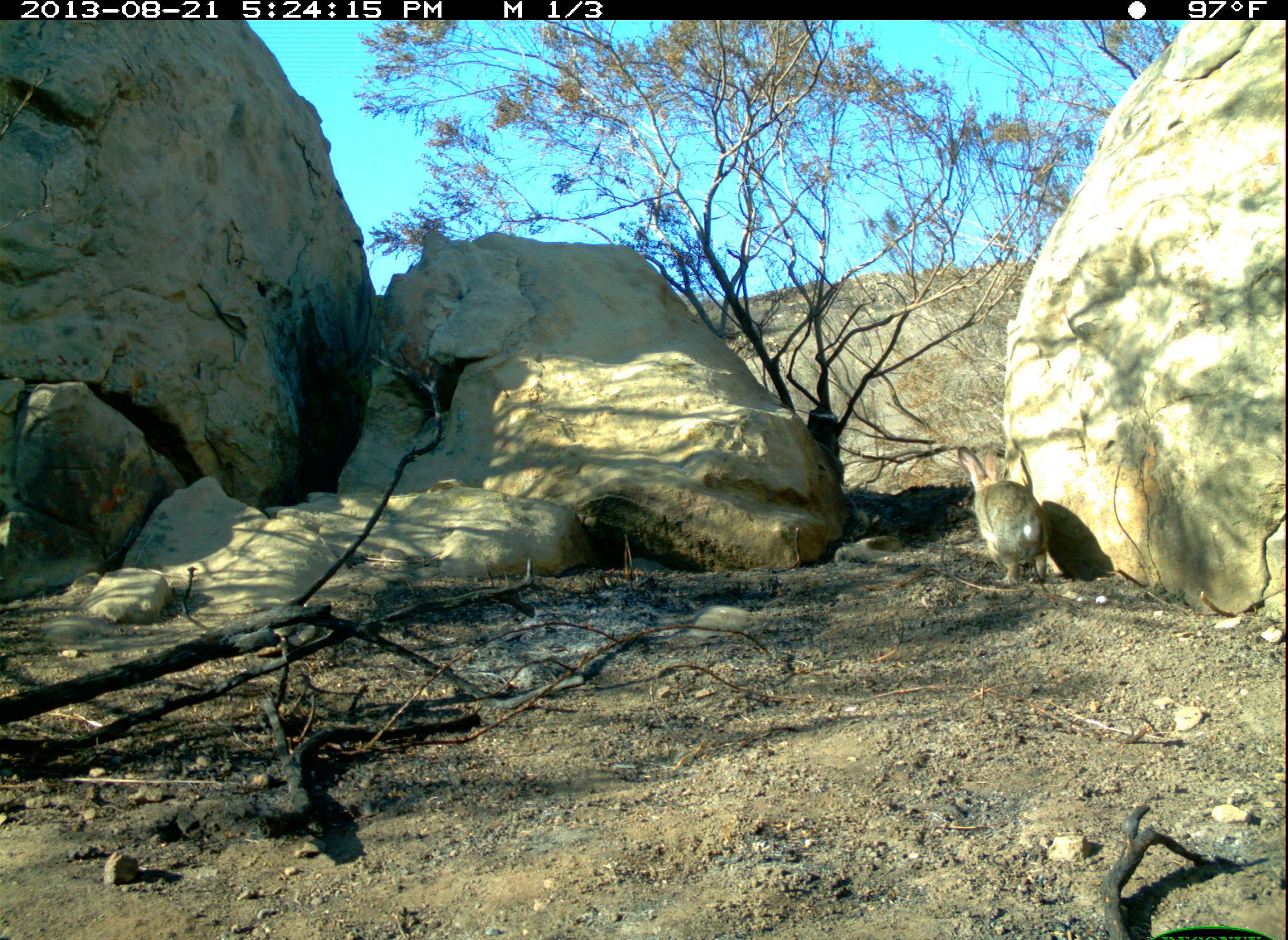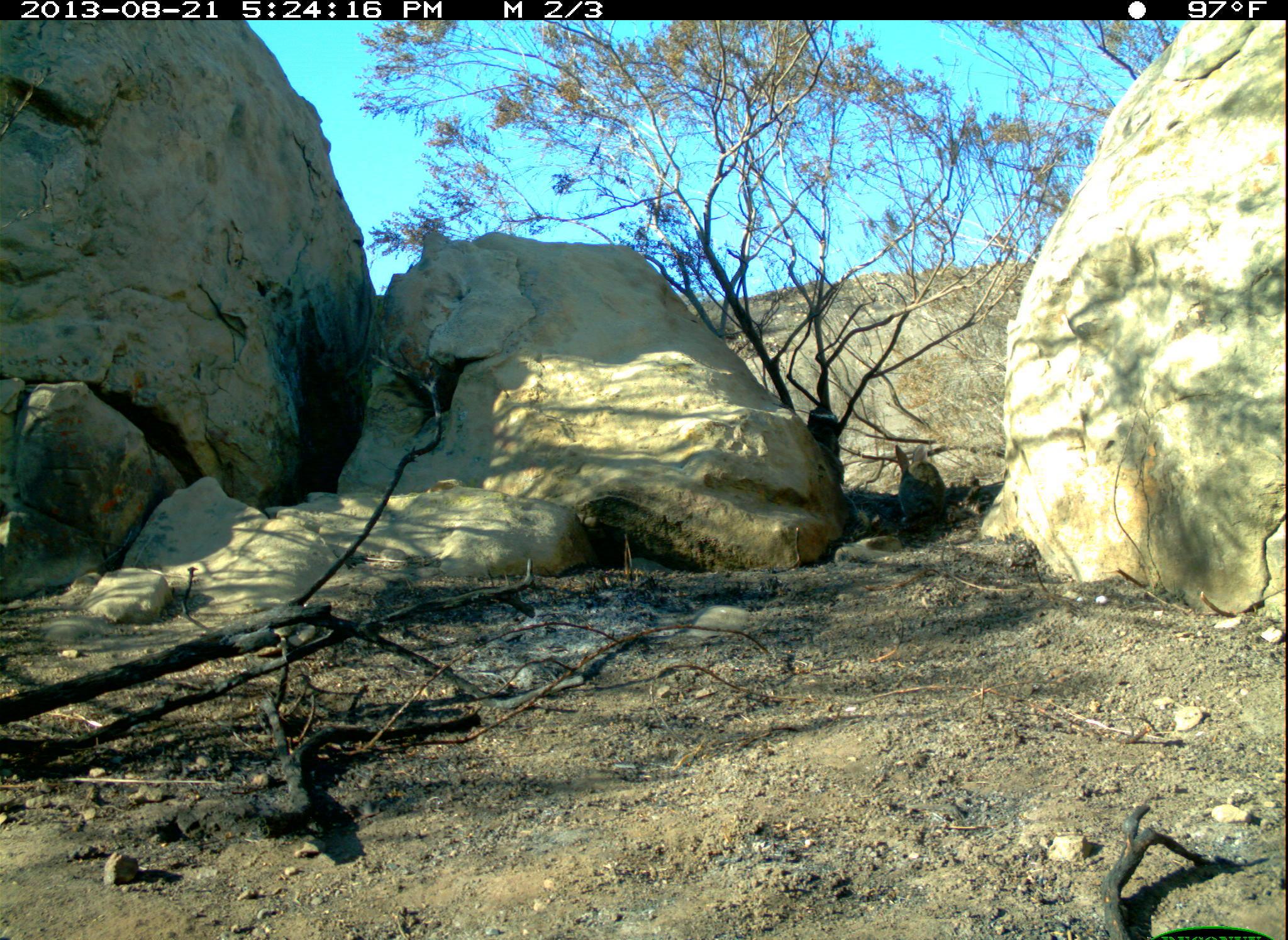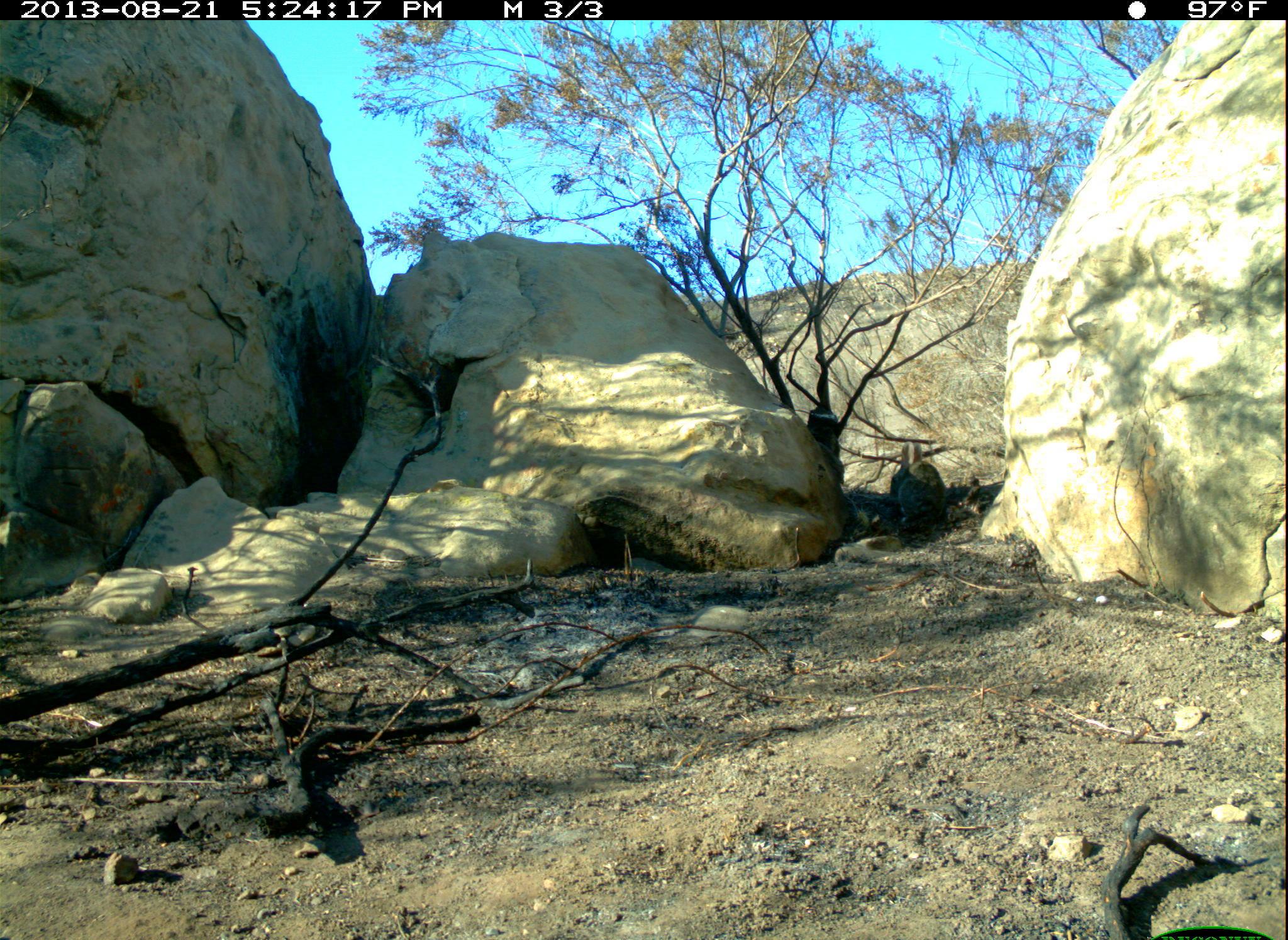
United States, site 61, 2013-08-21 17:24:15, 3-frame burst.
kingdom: Animalia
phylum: Chordata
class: Mammalia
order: Lagomorpha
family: Leporidae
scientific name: Leporidae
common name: rabbits and hares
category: rabbit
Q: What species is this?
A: Rabbit (rabbits and hares) (Leporidae).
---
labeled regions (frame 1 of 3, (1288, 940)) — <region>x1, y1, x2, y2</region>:
rabbit: <region>948, 438, 1066, 606</region>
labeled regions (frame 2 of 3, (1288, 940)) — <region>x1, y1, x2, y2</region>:
rabbit: <region>874, 441, 950, 557</region>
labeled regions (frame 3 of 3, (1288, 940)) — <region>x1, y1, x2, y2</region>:
rabbit: <region>884, 436, 958, 536</region>